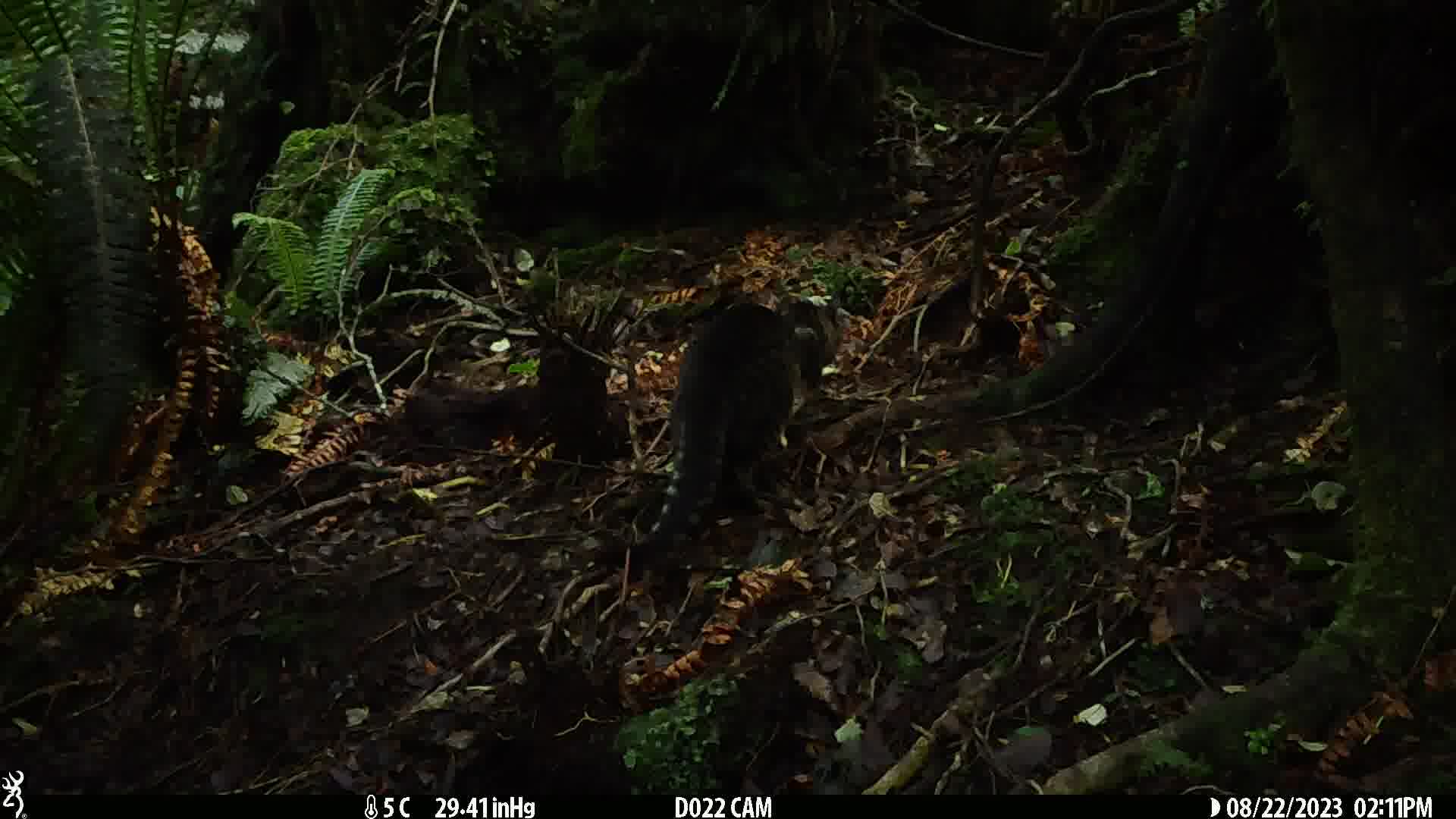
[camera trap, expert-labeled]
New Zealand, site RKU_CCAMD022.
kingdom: Animalia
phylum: Chordata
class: Mammalia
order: Carnivora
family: Felidae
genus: Felis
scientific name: Felis catus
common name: domestic cat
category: cat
Cat (domestic cat) (Felis catus).